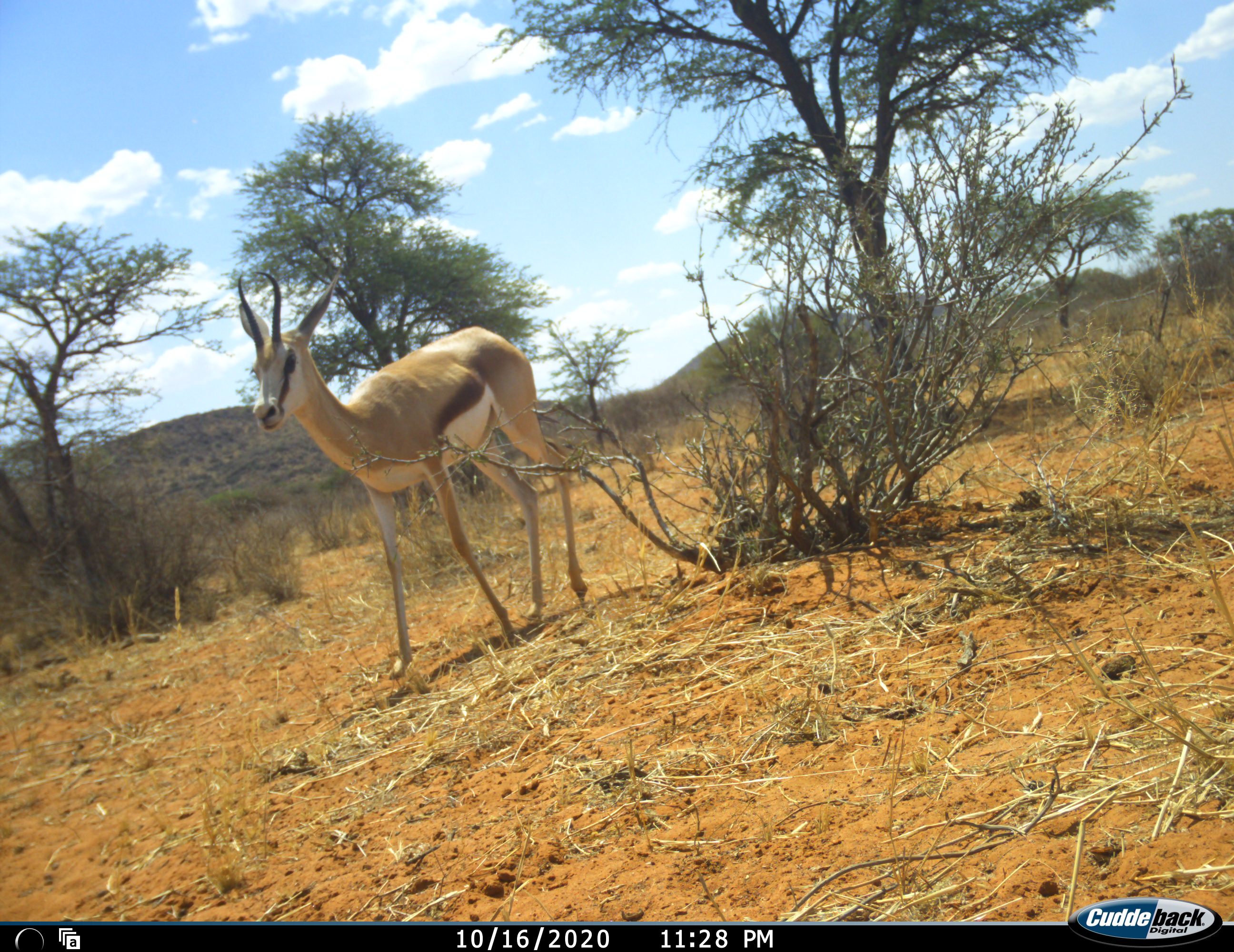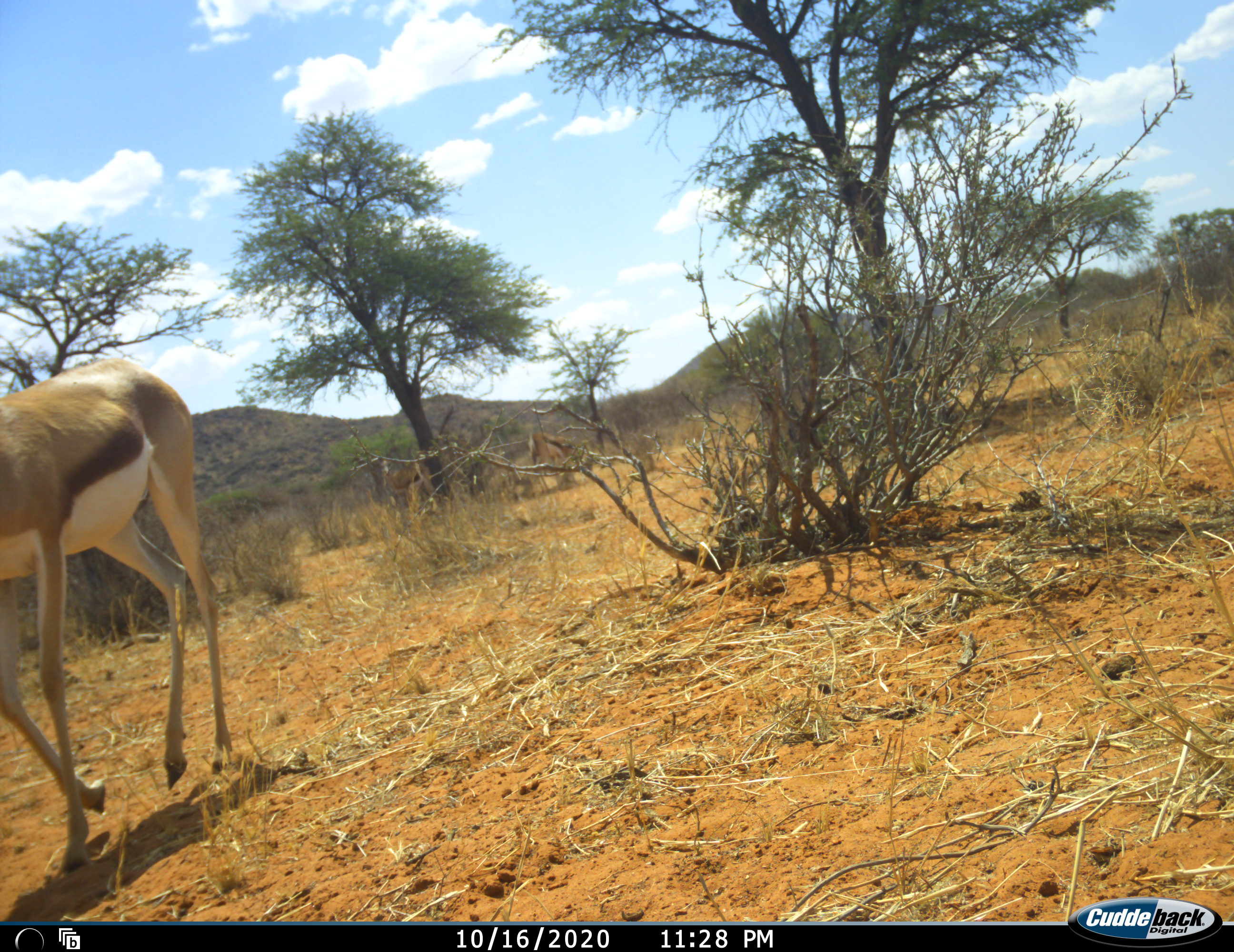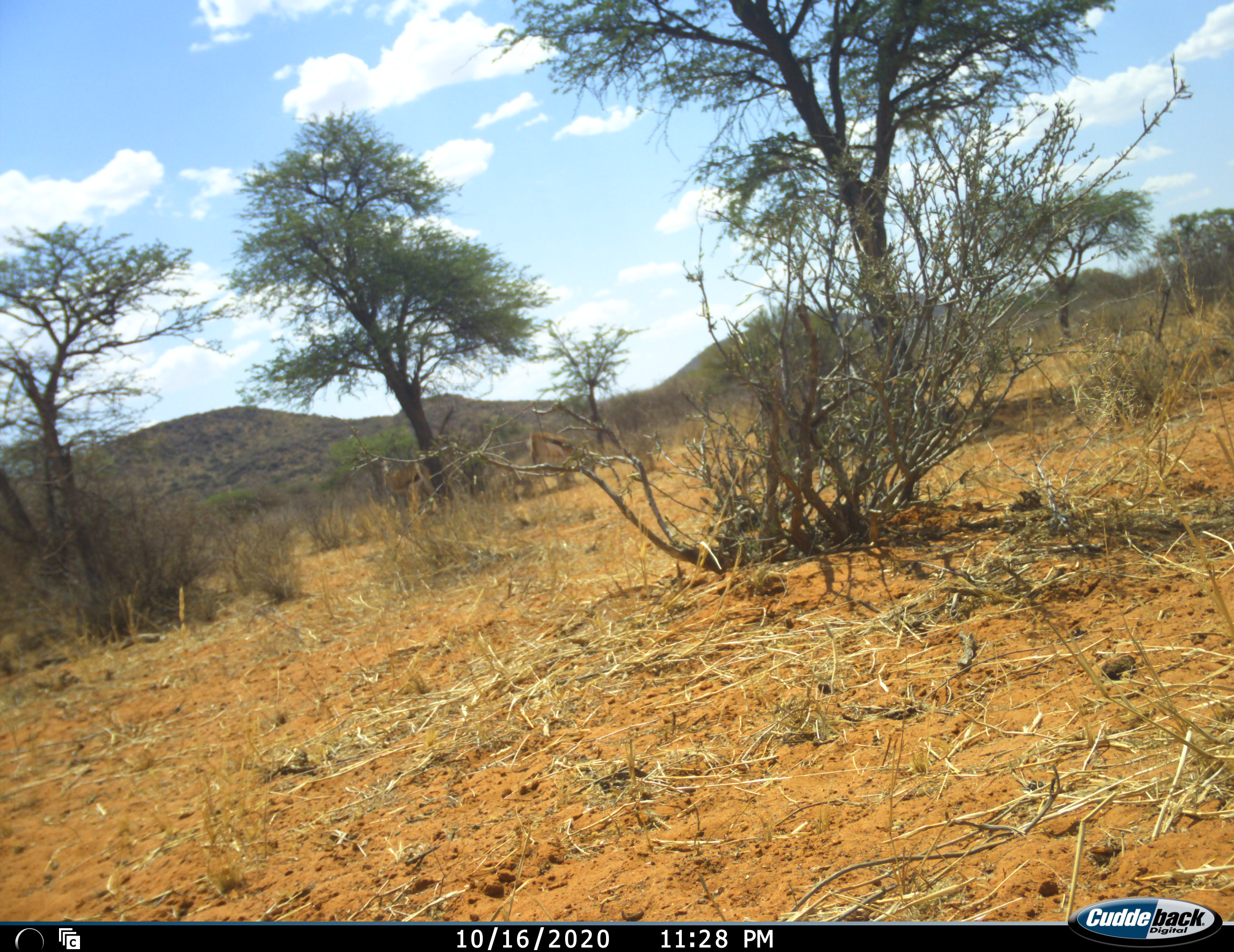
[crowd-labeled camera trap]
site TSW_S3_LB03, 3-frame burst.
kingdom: Animalia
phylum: Chordata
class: Mammalia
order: Artiodactyla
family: Bovidae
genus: Antidorcas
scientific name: Antidorcas marsupialis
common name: springbok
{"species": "springbok (Antidorcas marsupialis)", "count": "3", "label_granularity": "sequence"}